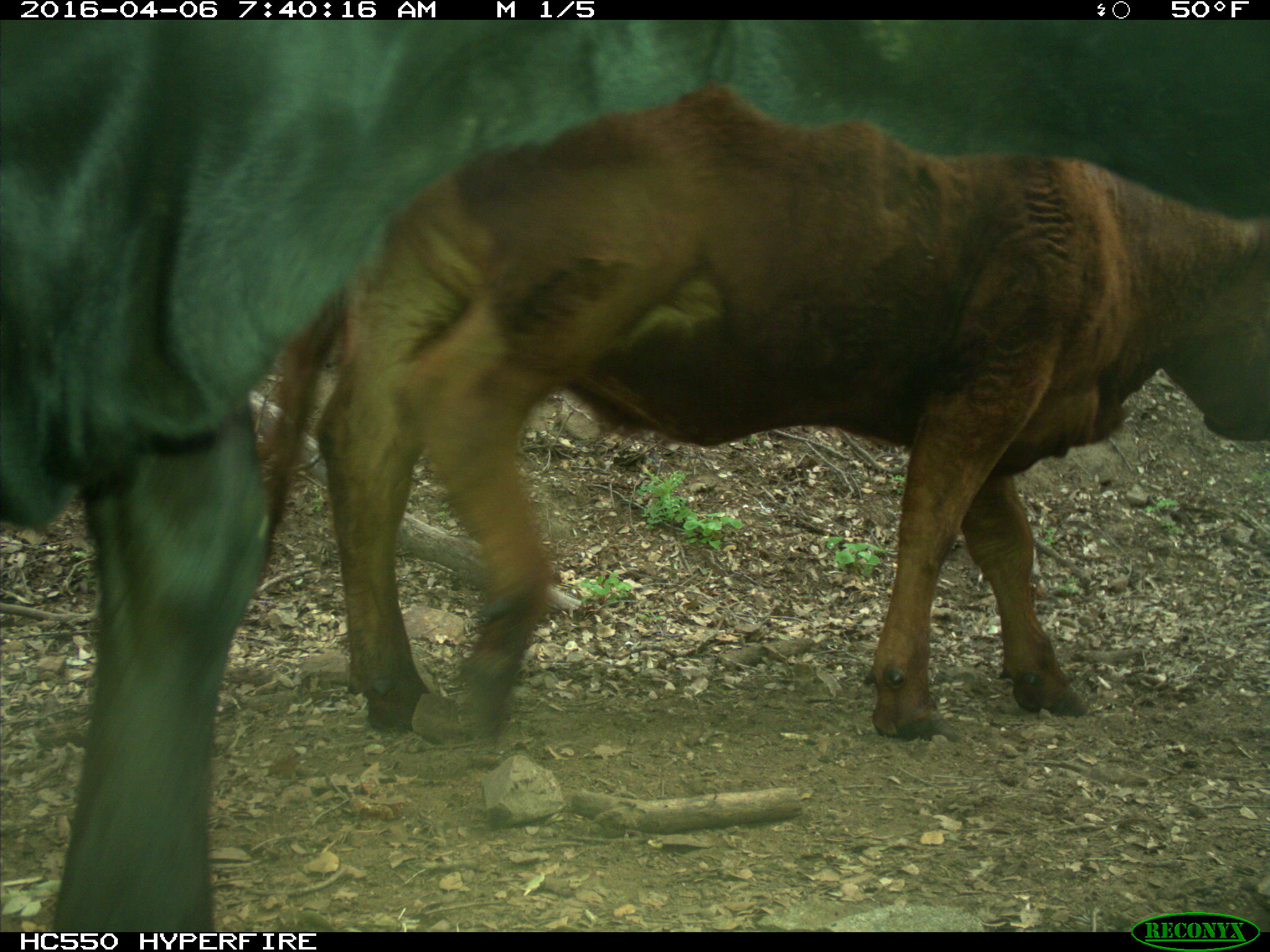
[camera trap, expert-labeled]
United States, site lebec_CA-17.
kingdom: Animalia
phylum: Chordata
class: Mammalia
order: Artiodactyla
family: Bovidae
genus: Bos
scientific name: Bos taurus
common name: domestic cow